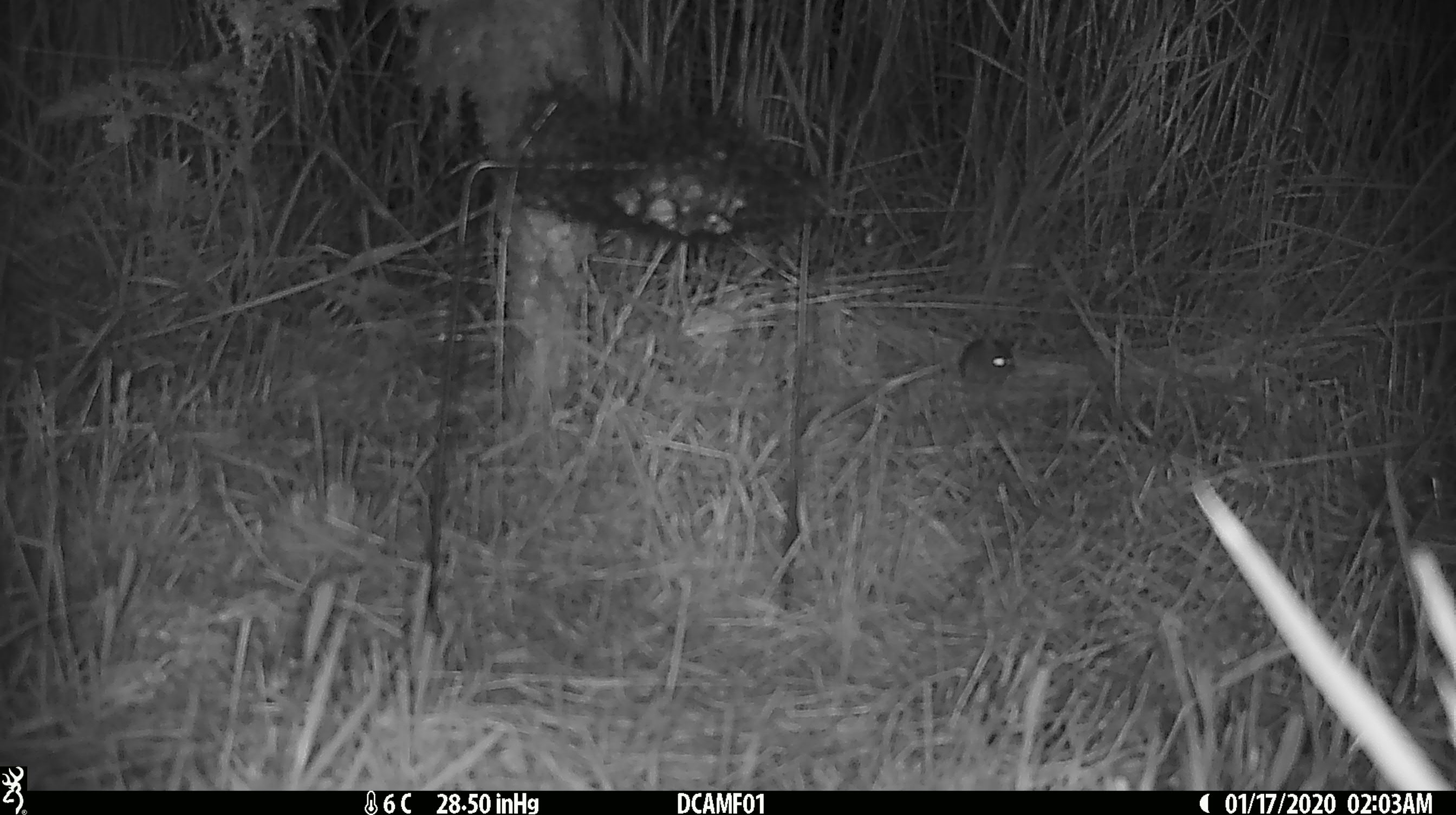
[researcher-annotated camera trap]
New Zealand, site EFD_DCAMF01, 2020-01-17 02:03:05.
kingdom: Animalia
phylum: Chordata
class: Mammalia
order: Rodentia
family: Muridae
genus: Mus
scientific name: Mus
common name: mouse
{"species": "mouse (Mus)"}